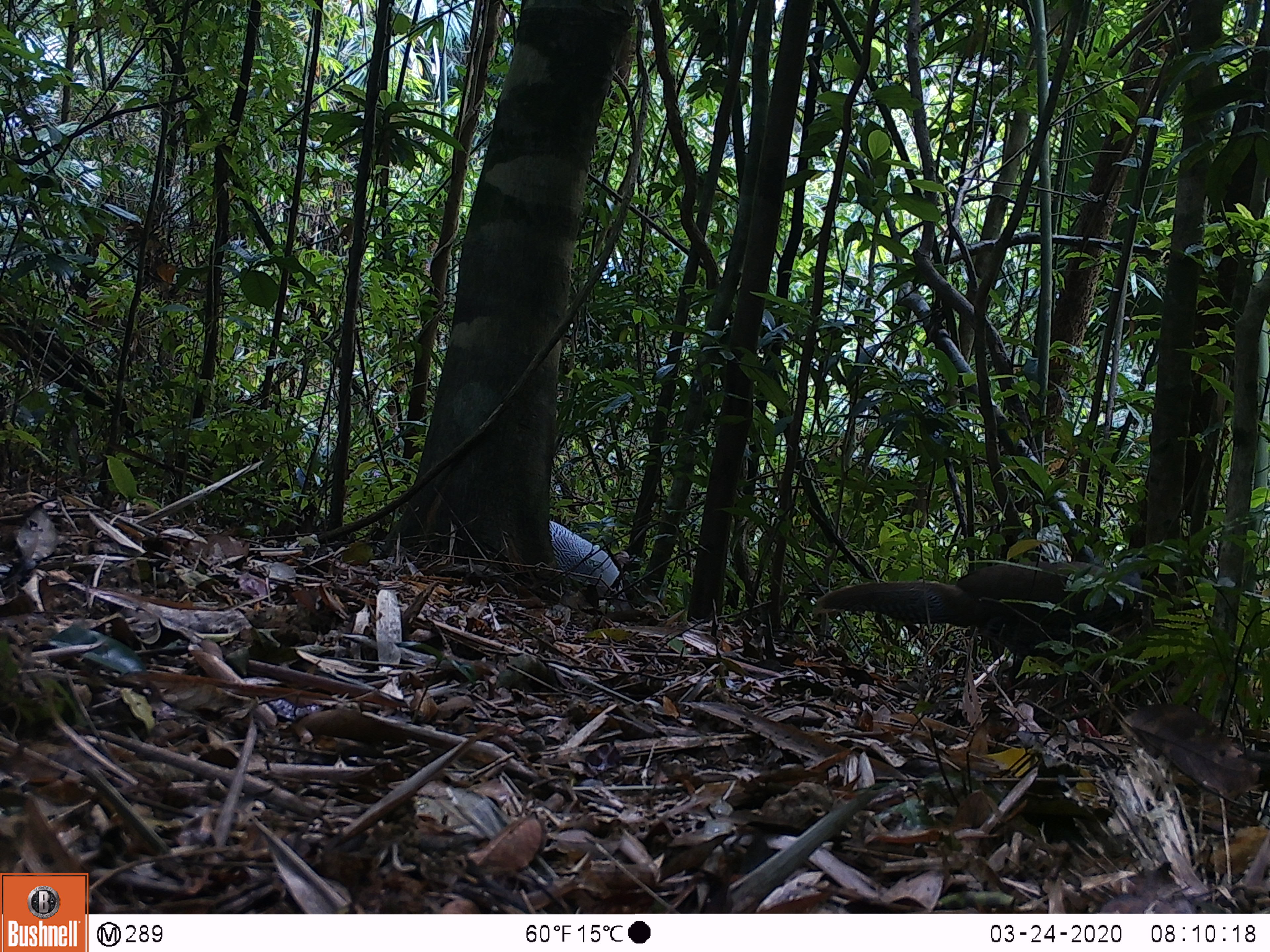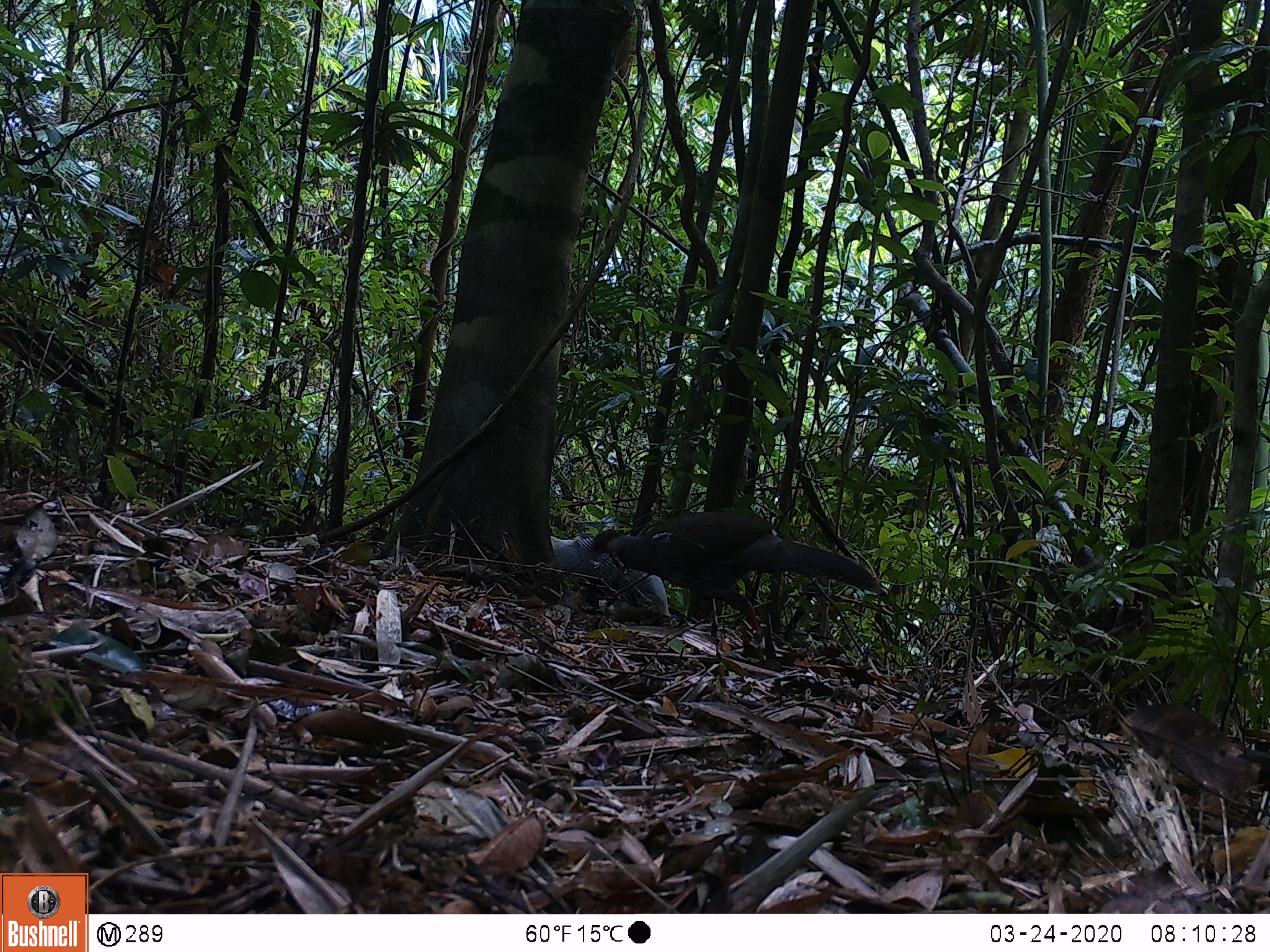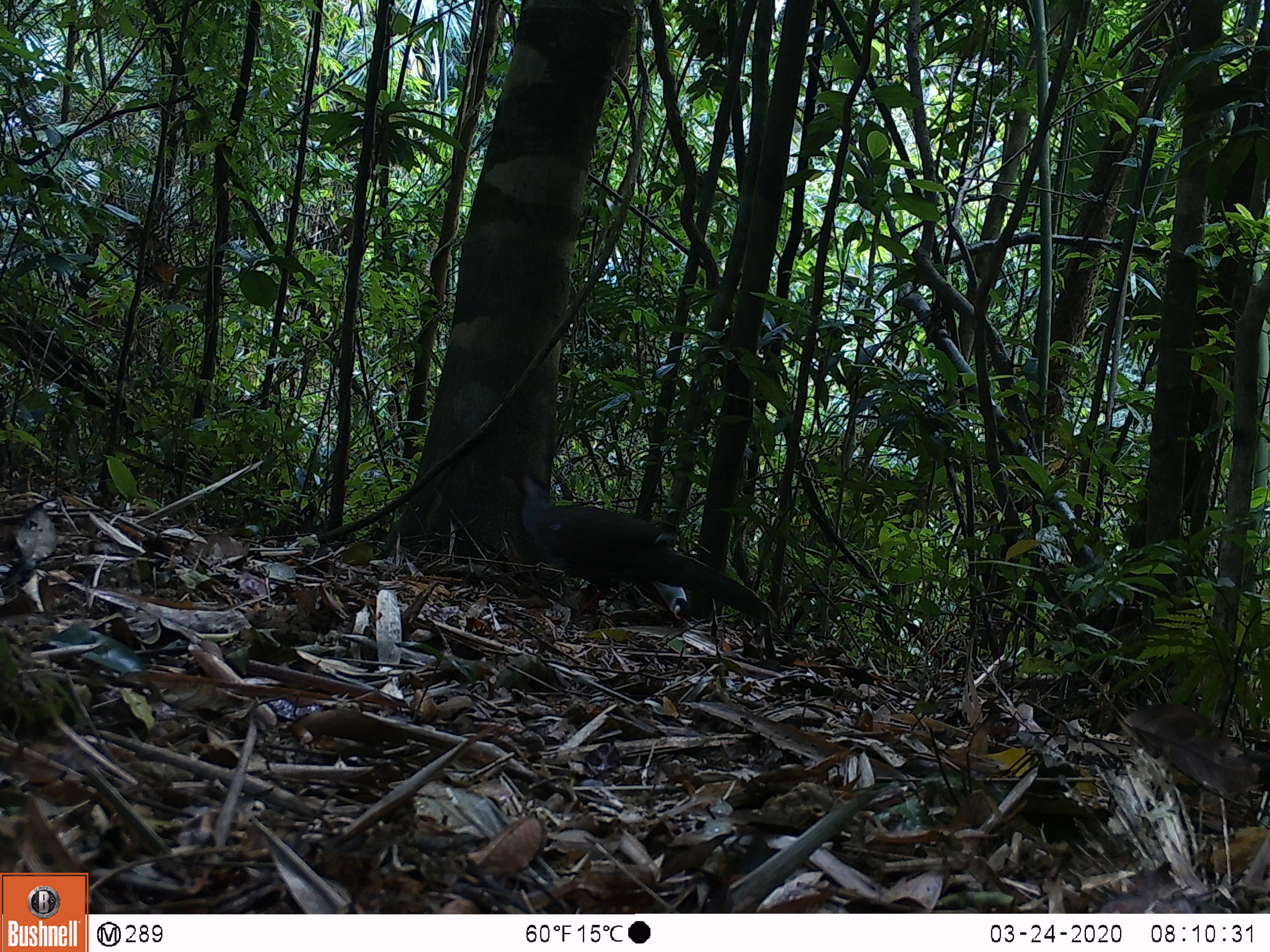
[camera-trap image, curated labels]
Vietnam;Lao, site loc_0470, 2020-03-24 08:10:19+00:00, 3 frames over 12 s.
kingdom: Animalia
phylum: Chordata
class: Aves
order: Galliformes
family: Phasianidae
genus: Lophura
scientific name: Lophura nycthemera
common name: silver pheasant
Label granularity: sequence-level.